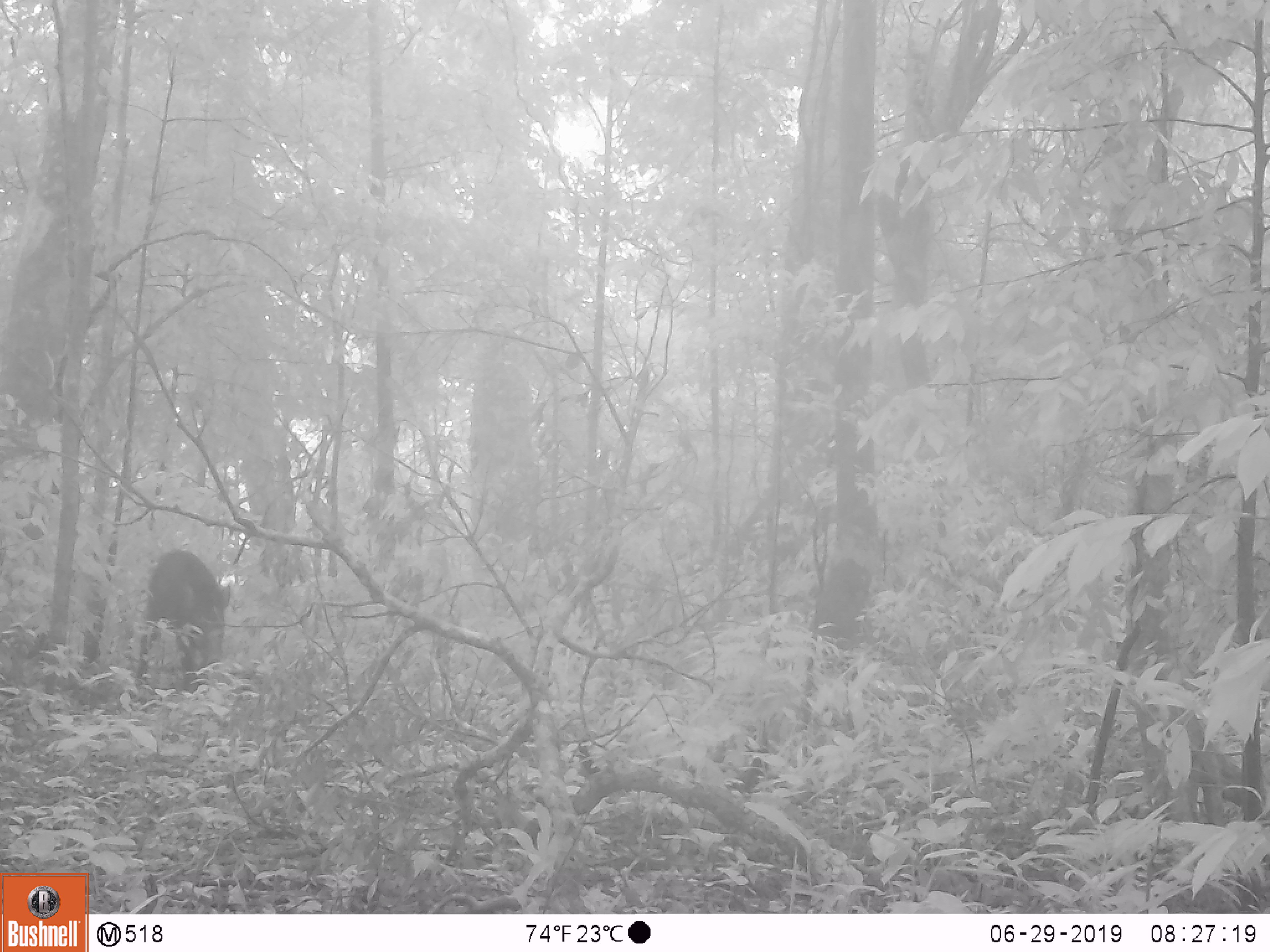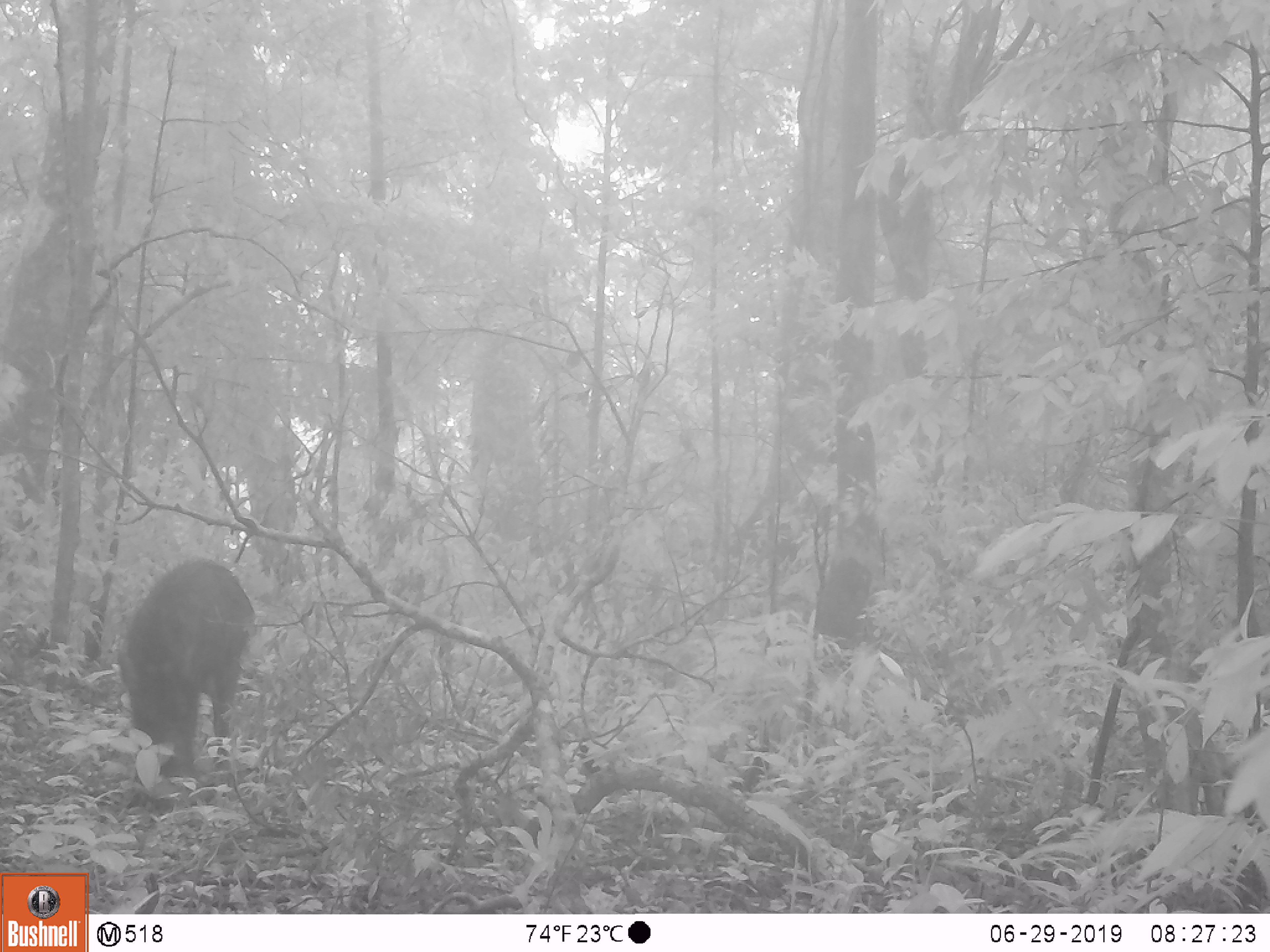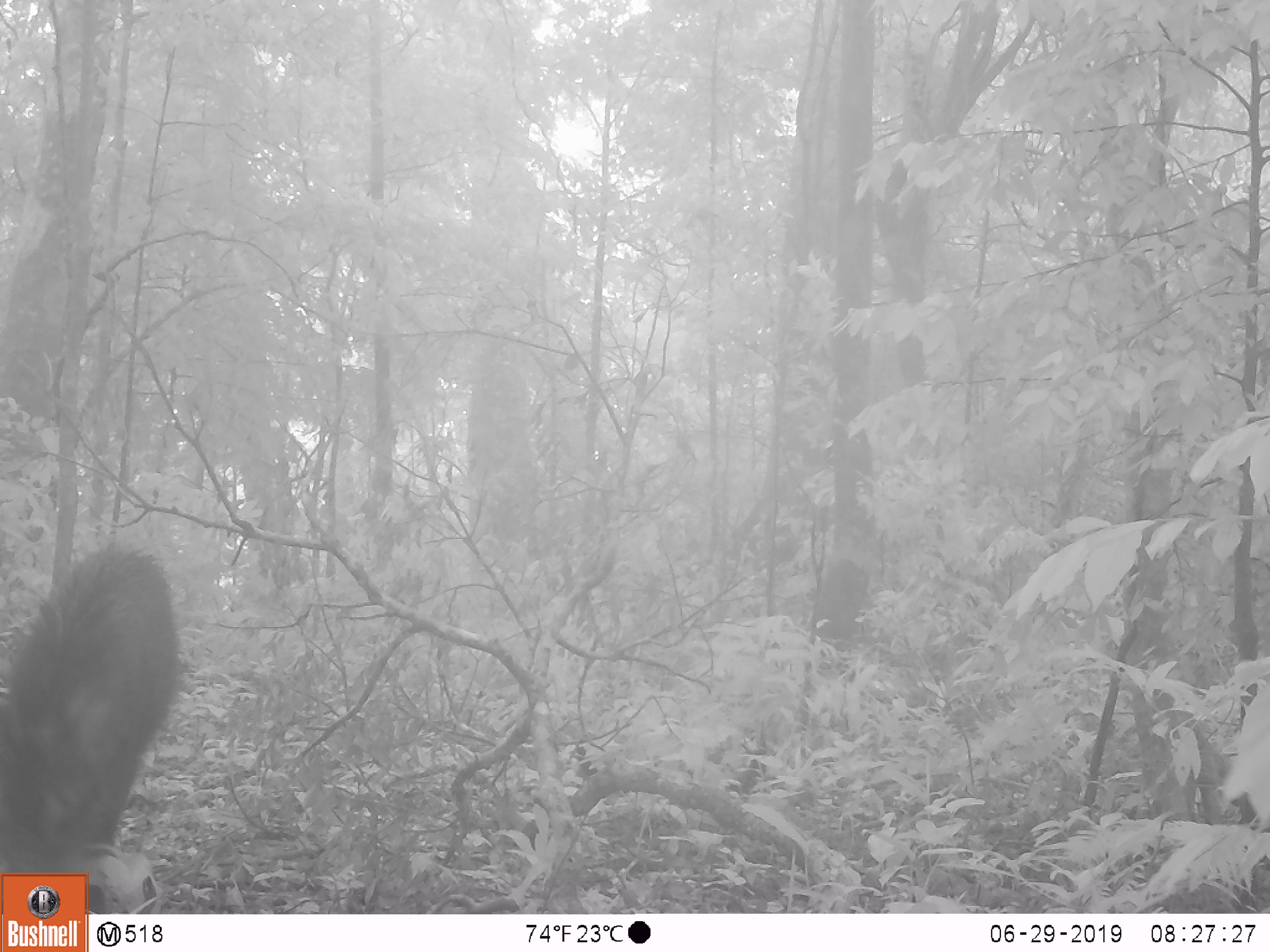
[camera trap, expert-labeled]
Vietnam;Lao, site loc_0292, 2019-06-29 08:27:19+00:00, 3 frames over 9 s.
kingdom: Animalia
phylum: Chordata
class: Mammalia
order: Artiodactyla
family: Suidae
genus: Sus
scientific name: Sus scrofa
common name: eurasian wild pig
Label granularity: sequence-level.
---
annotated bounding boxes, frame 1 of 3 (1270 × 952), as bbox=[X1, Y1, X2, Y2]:
eurasian wild pig: bbox=[135, 548, 233, 696]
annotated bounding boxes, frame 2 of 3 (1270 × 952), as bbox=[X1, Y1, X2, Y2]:
eurasian wild pig: bbox=[117, 559, 256, 780]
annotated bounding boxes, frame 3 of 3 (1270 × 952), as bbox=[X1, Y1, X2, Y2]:
eurasian wild pig: bbox=[0, 544, 177, 910]